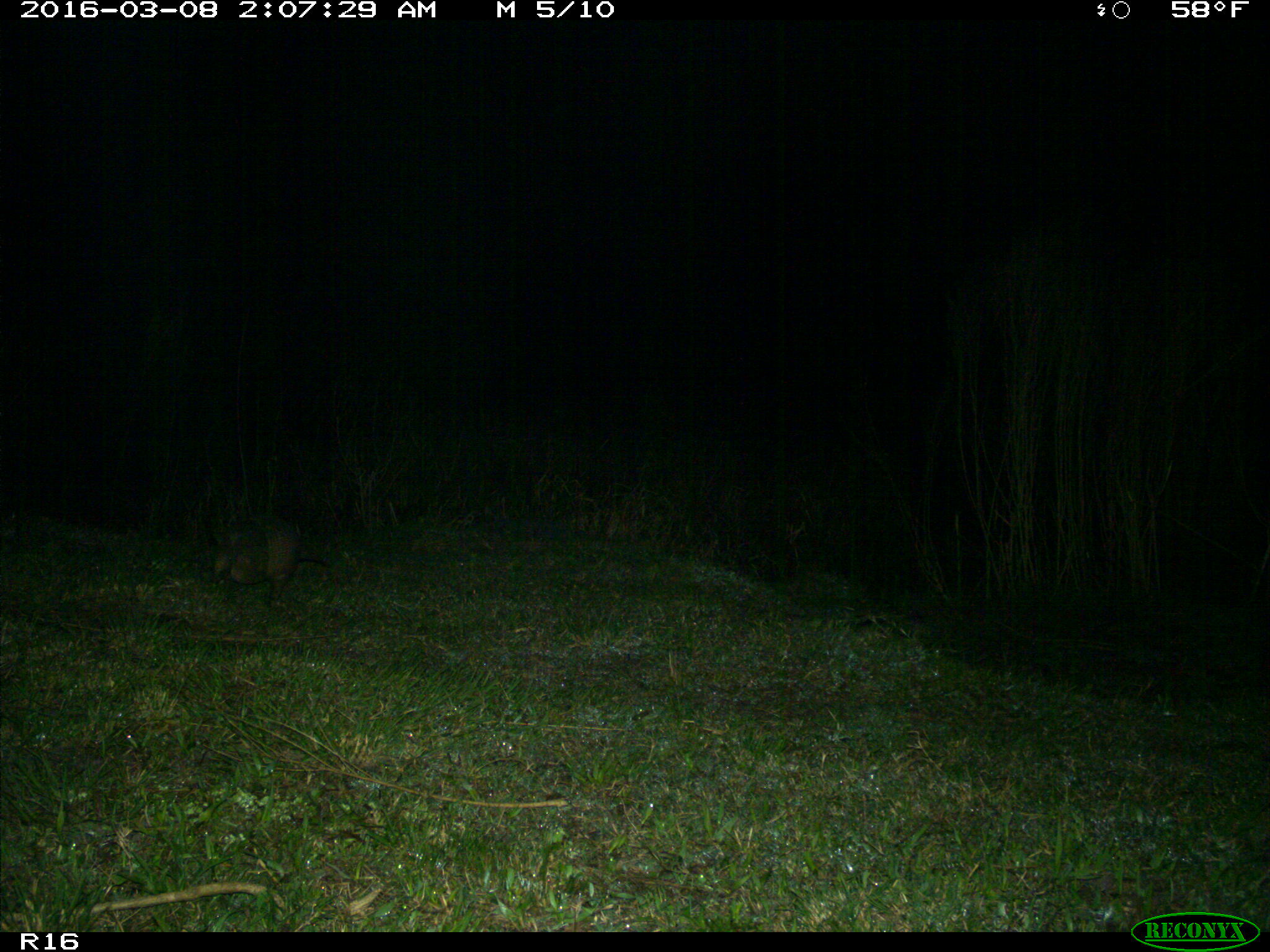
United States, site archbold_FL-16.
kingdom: Animalia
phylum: Chordata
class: Mammalia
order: Cingulata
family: Dasypodidae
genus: Dasypus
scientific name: Dasypus novemcinctus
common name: nine-banded armadillo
Dasypus novemcinctus (nine-banded armadillo).